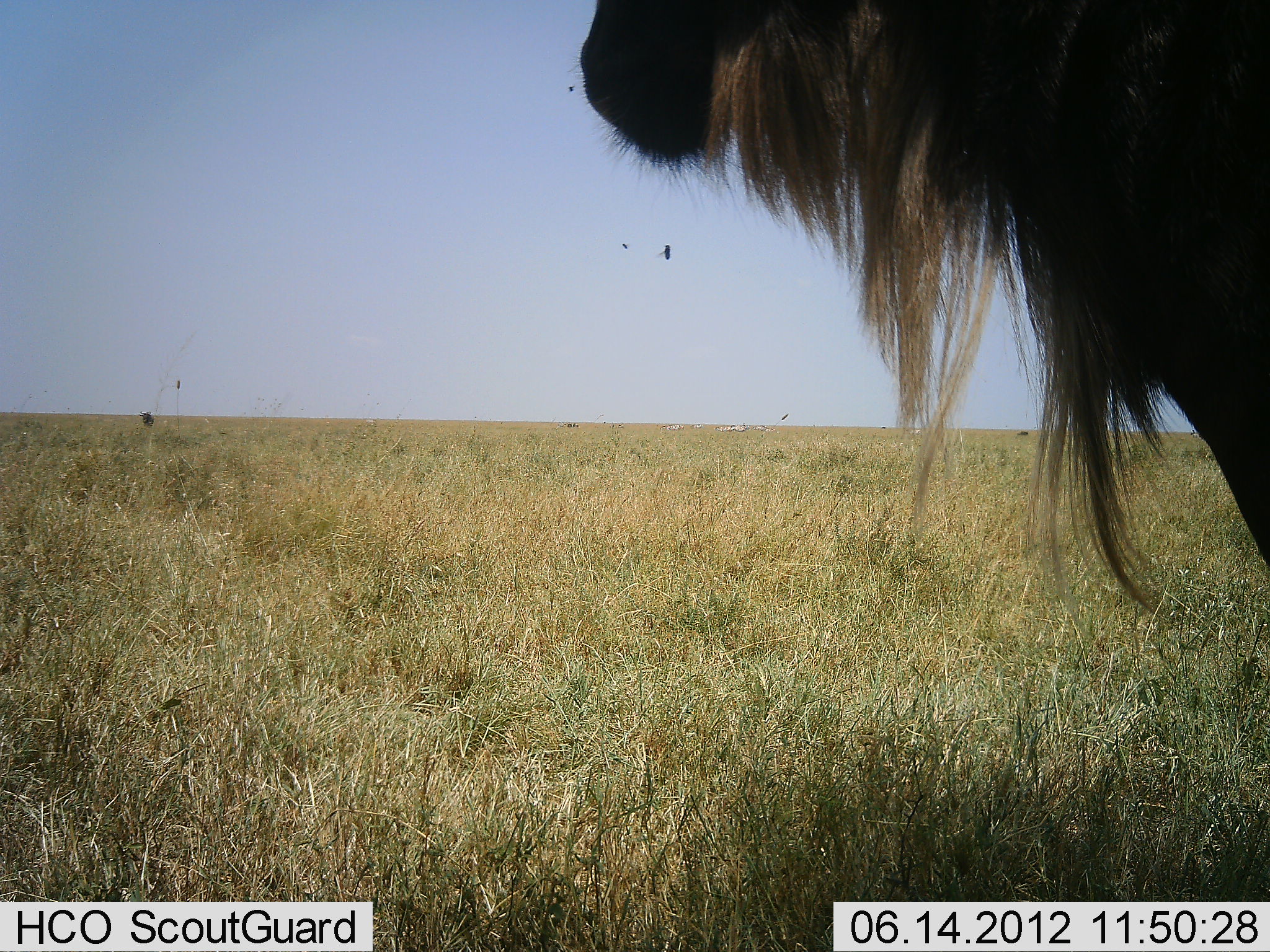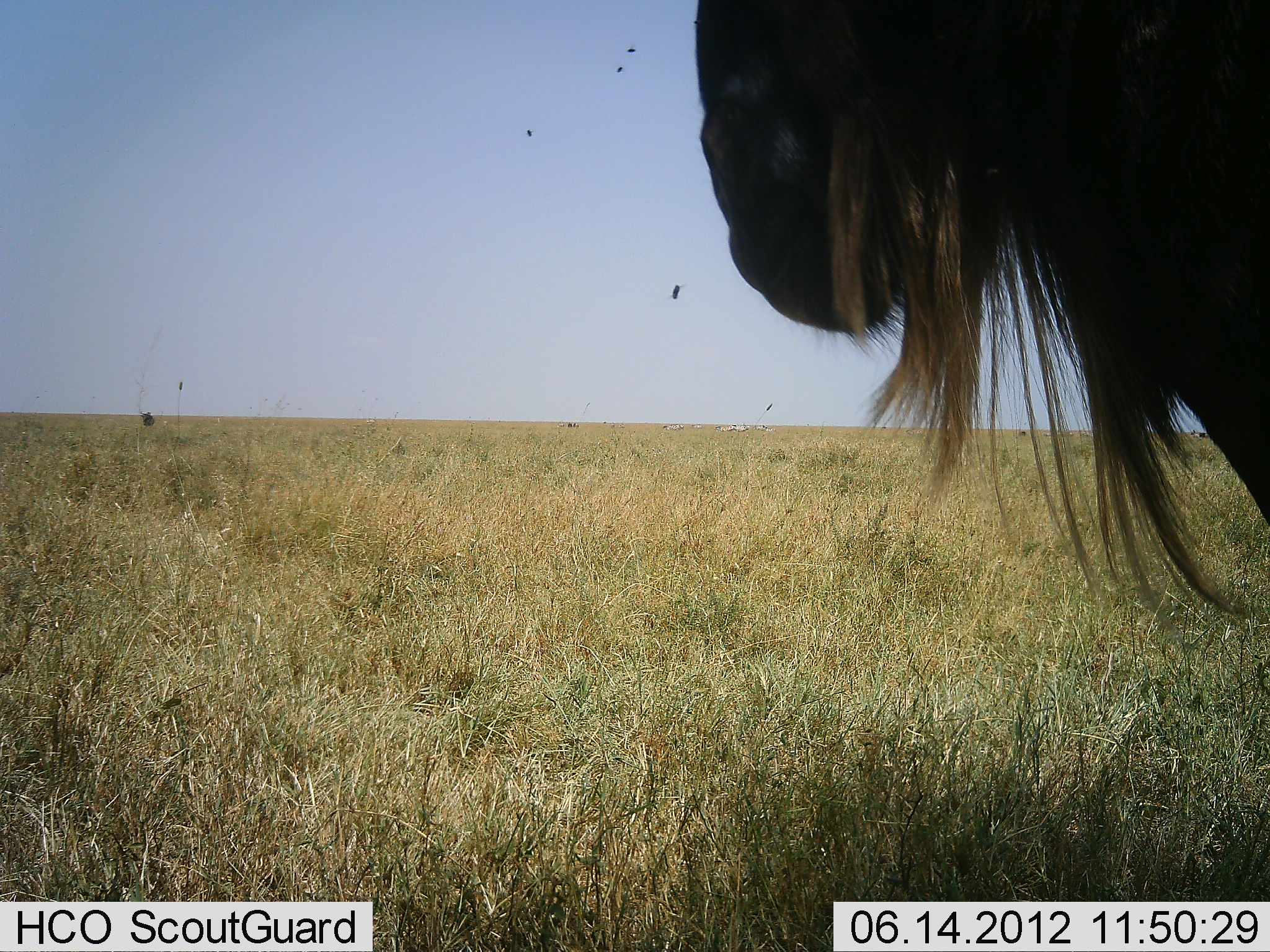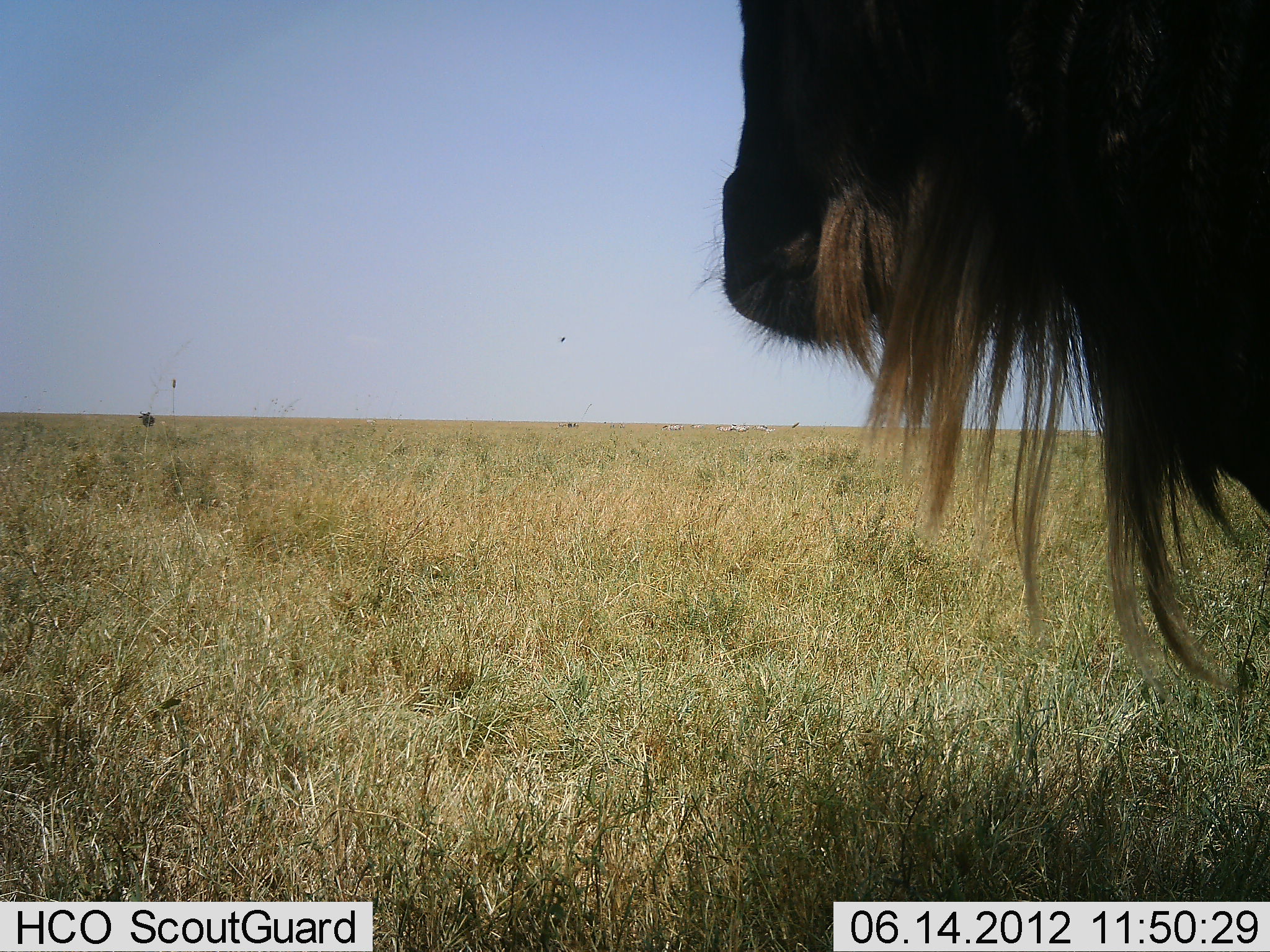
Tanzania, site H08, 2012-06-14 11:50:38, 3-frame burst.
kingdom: Animalia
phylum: Chordata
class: Mammalia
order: Artiodactyla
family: Bovidae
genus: Connochaetes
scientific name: Connochaetes taurinus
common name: blue wildebeest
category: wildebeest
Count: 1.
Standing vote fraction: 90%.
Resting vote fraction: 0%.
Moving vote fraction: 10%.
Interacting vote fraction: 0%.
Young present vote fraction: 0%.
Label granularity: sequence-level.